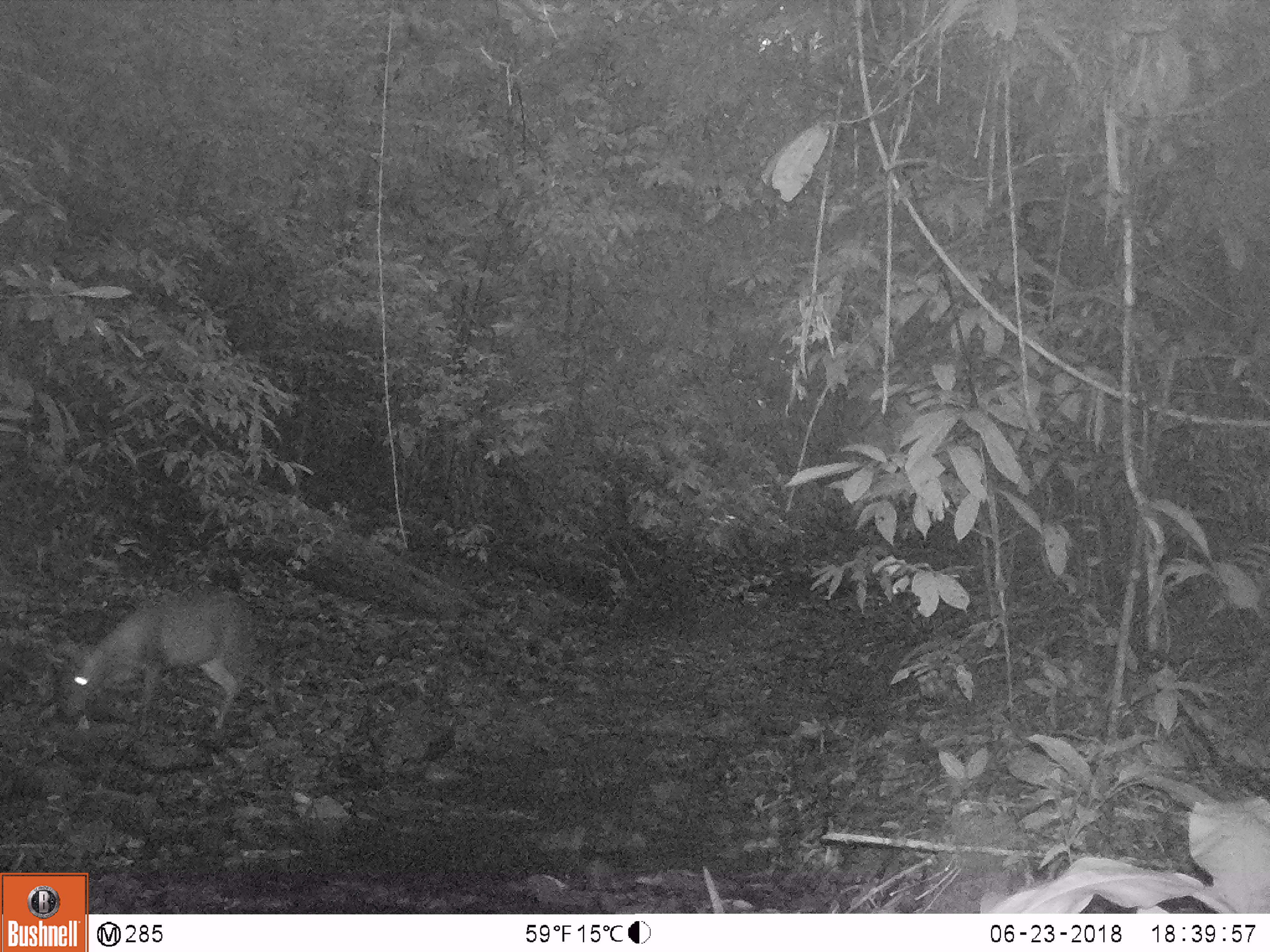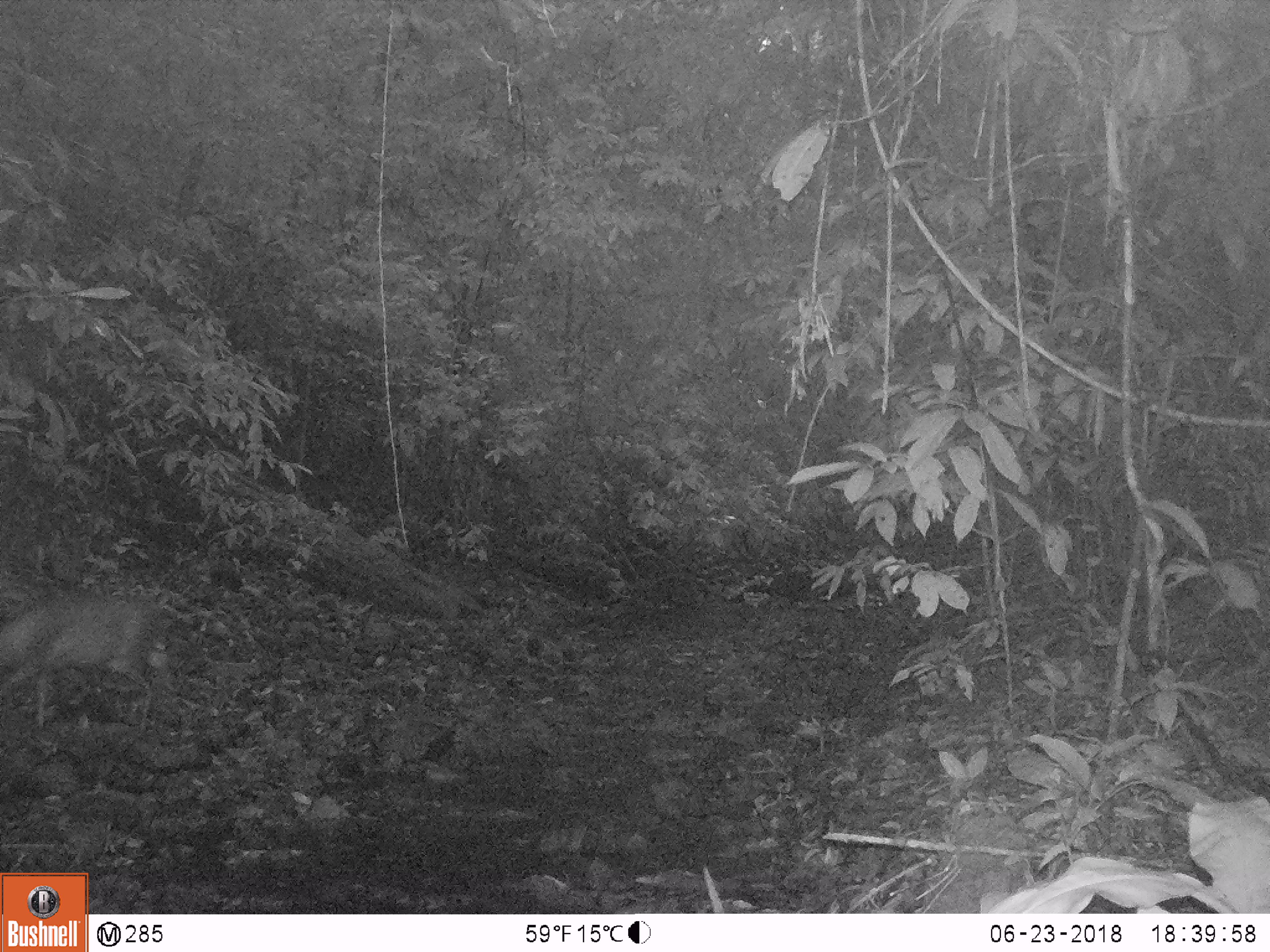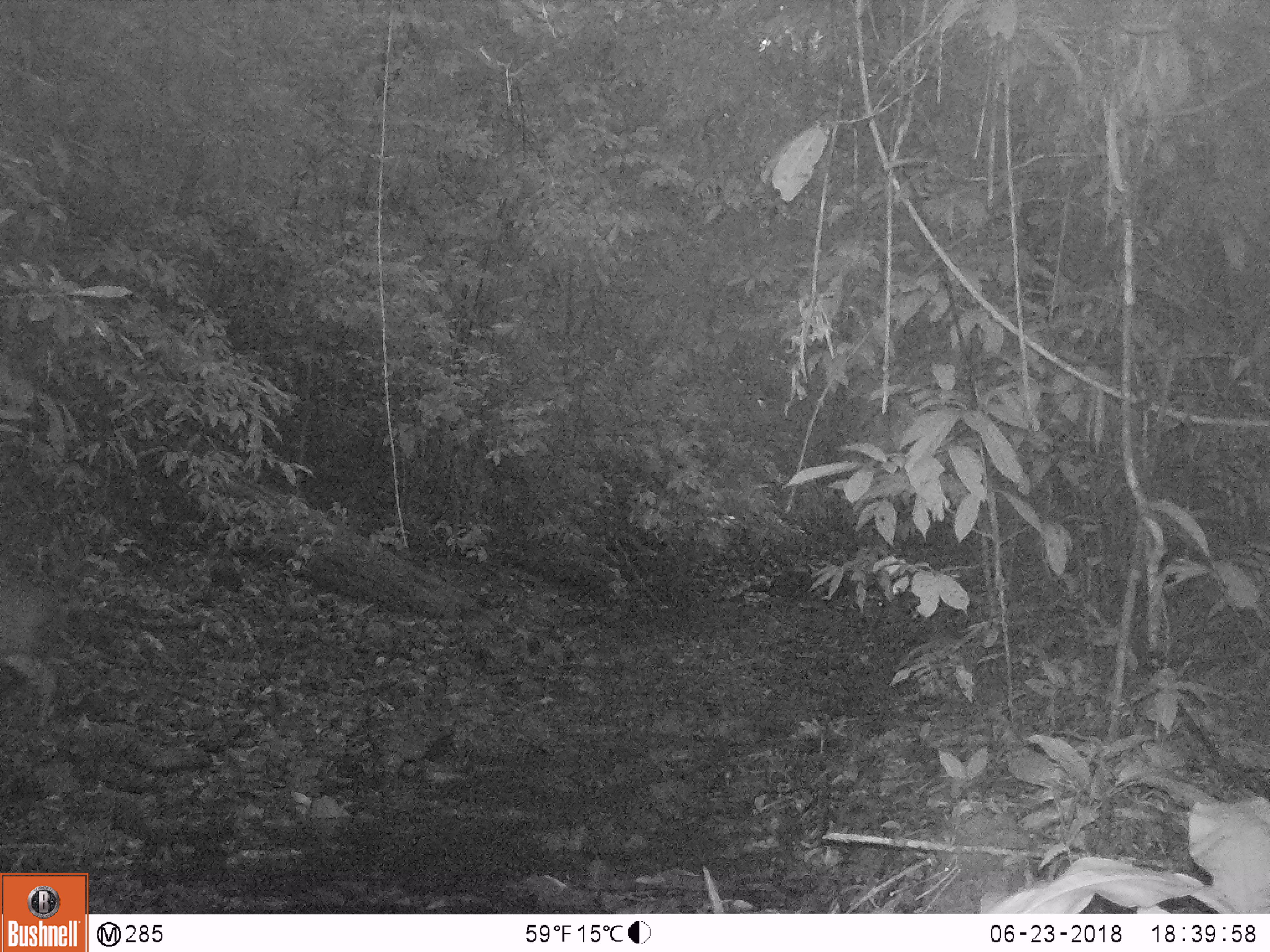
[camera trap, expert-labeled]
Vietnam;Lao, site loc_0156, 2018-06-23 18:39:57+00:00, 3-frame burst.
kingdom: Animalia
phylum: Chordata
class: Mammalia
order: Artiodactyla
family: Cervidae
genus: Muntiacus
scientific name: Muntiacus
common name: muntjacs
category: unidentified muntjac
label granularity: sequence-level